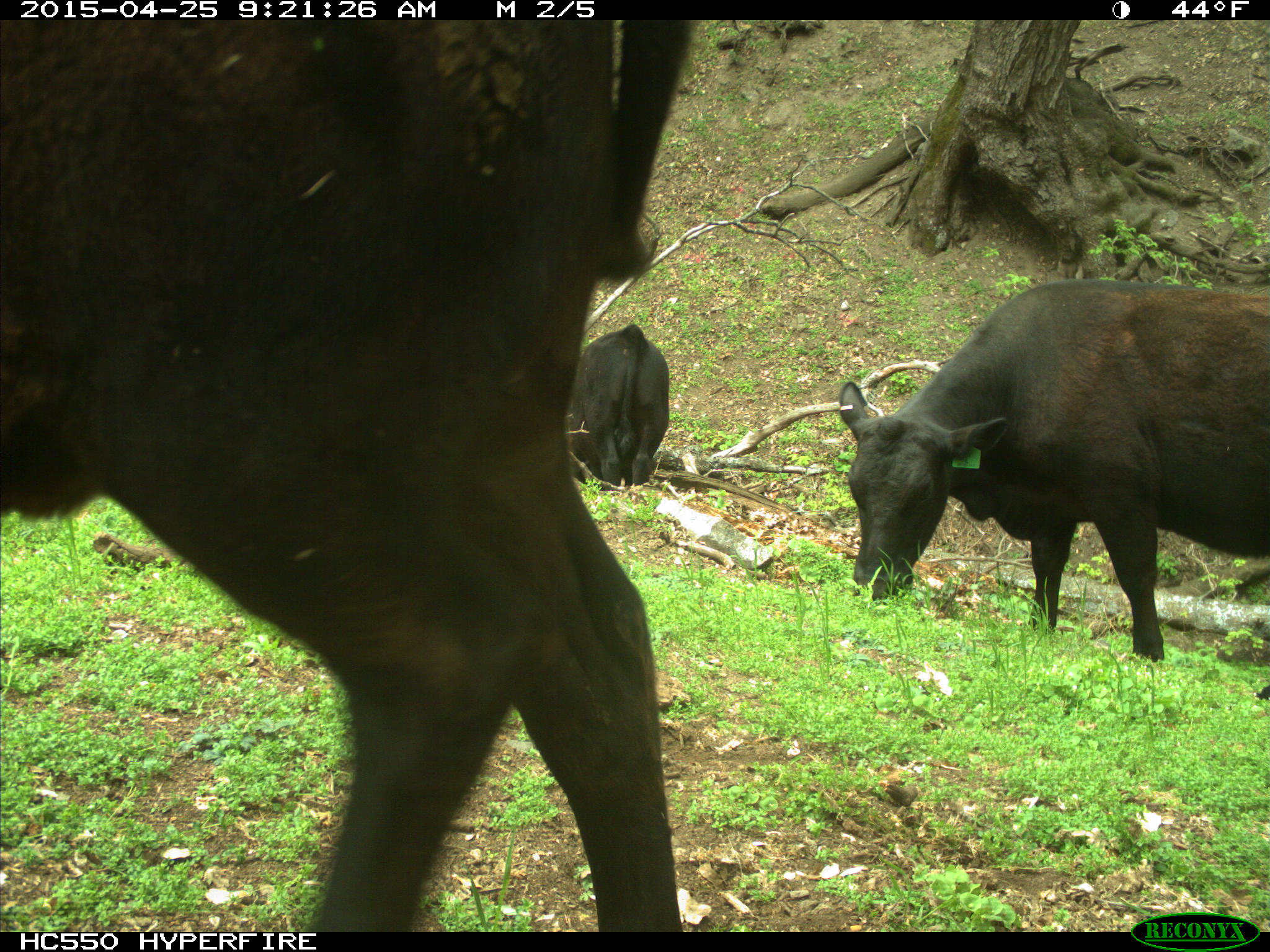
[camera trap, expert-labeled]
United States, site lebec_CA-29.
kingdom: Animalia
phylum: Chordata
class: Mammalia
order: Artiodactyla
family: Bovidae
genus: Bos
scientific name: Bos taurus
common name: domestic cow